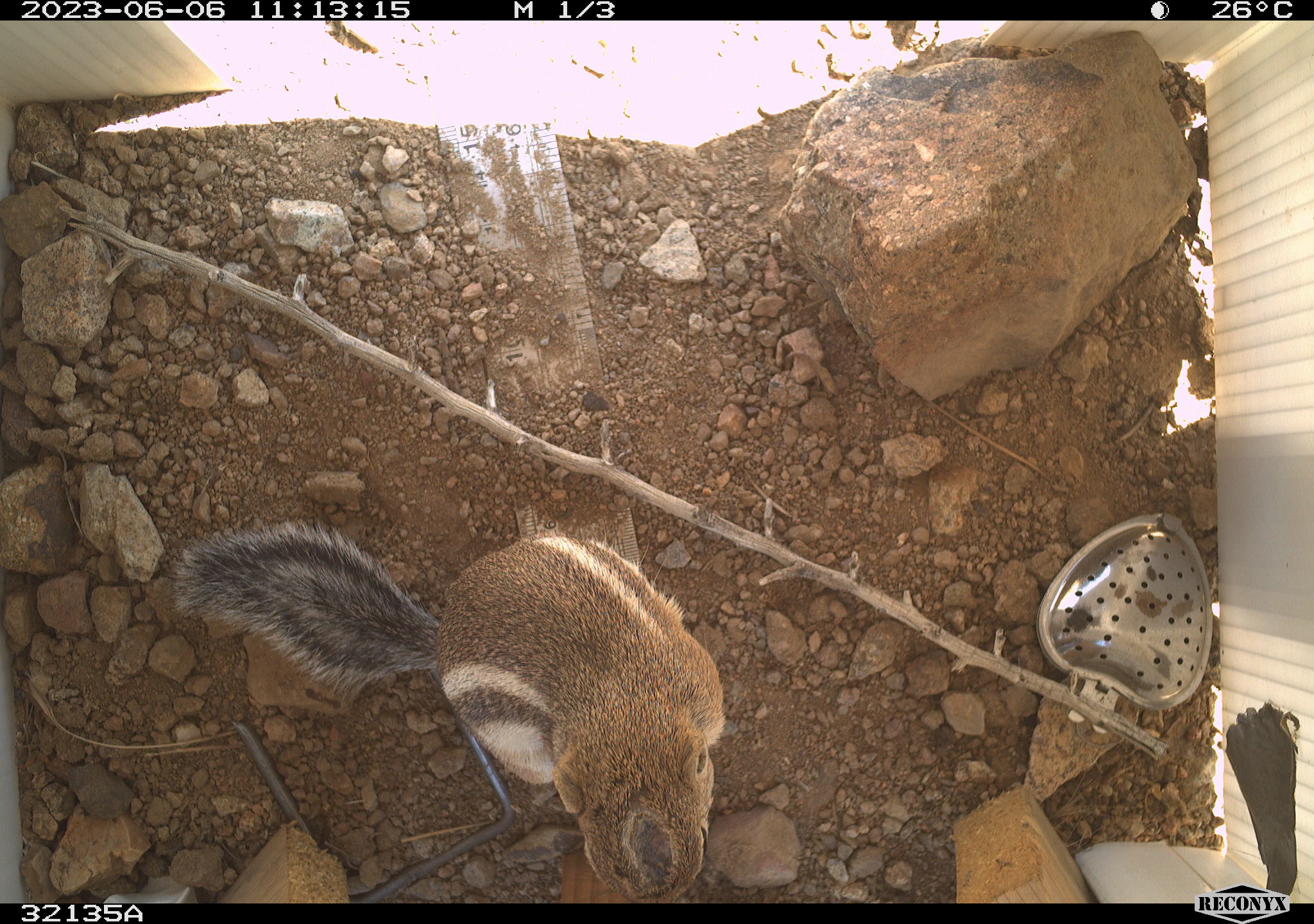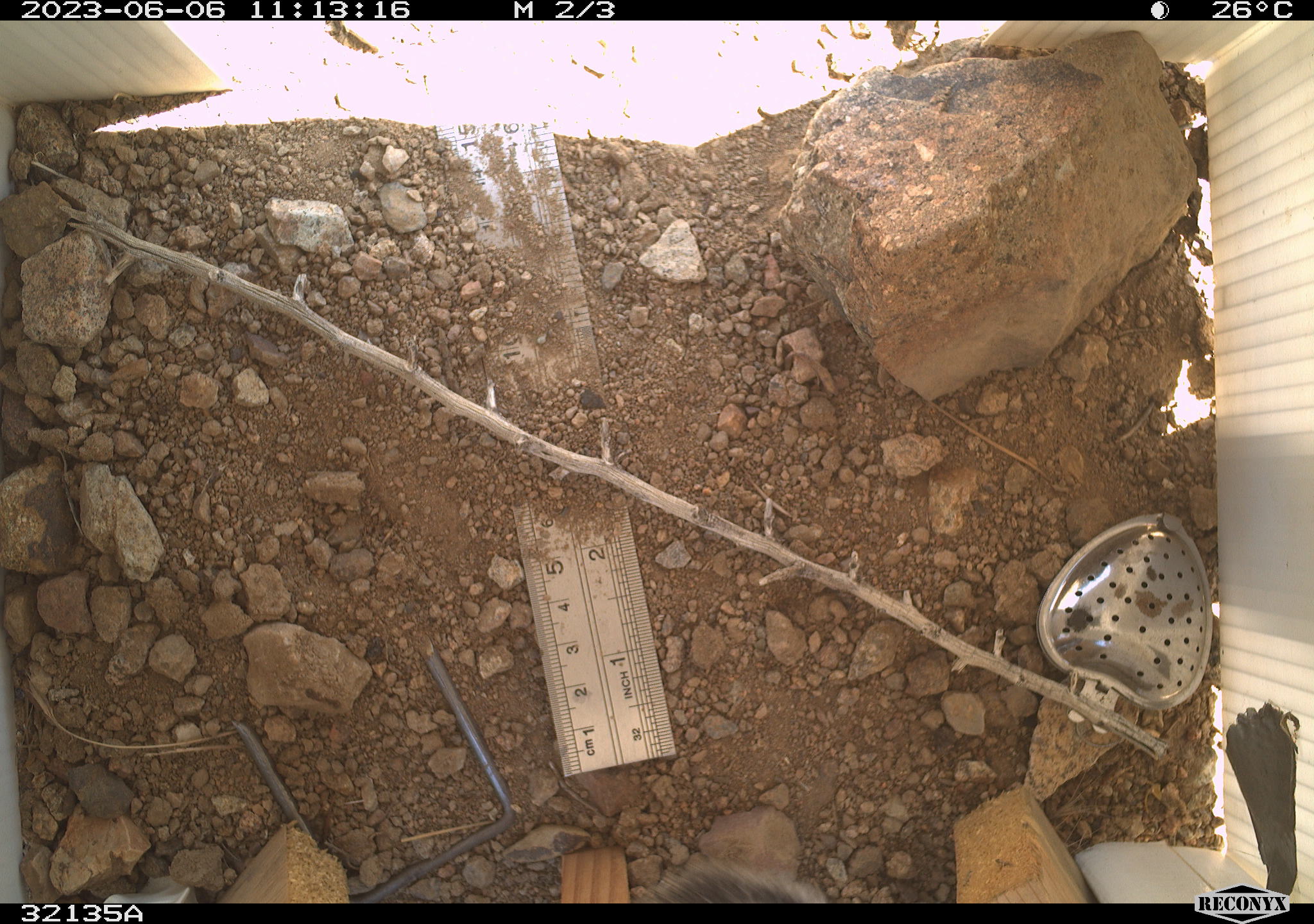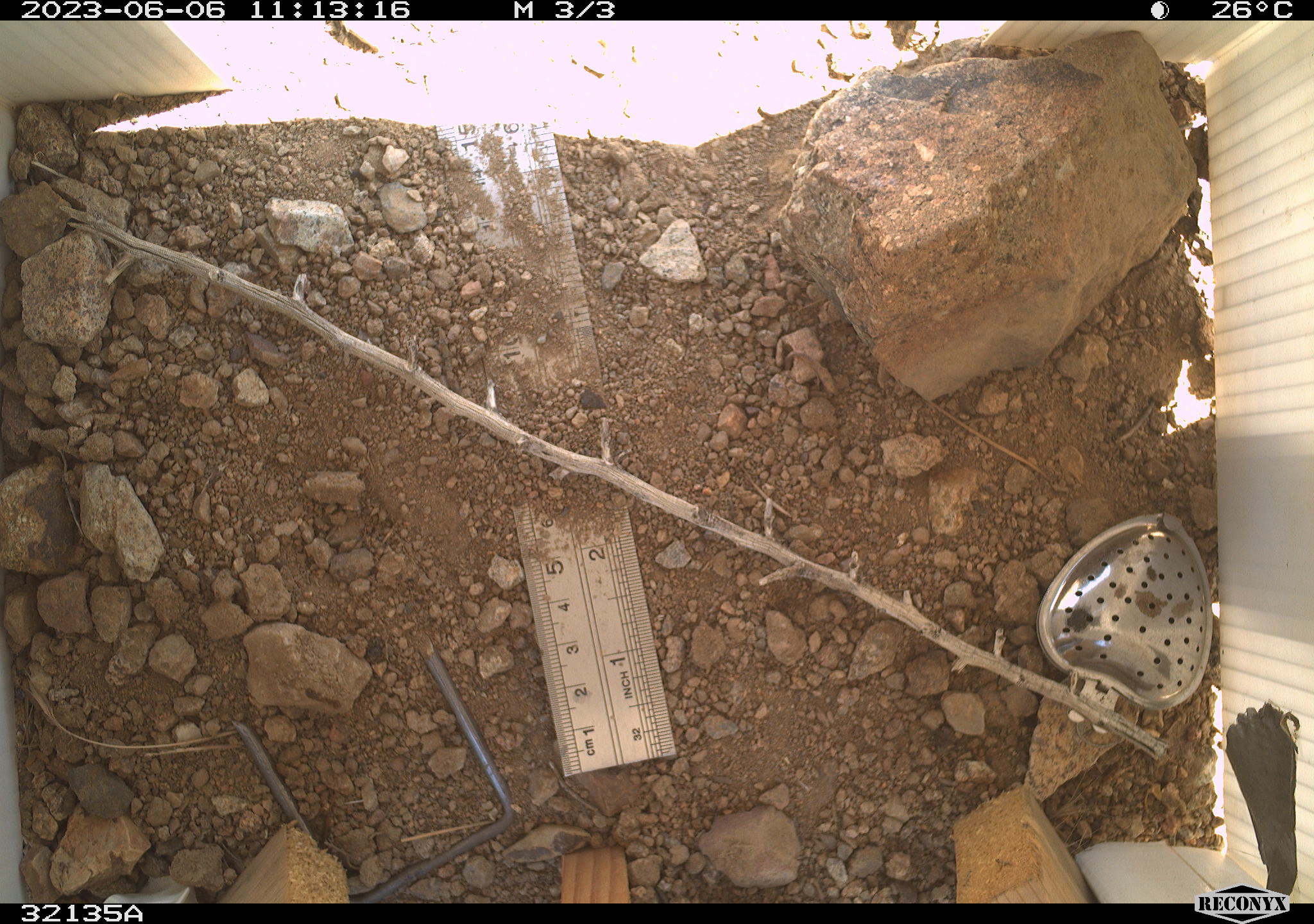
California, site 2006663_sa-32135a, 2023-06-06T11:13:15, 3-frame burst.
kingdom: Animalia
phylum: Chordata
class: Mammalia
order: Rodentia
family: Sciuridae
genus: Ammospermophilus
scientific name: Ammospermophilus leucurus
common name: white-tailed antelope squirrel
White-tailed antelope squirrel (Ammospermophilus leucurus).